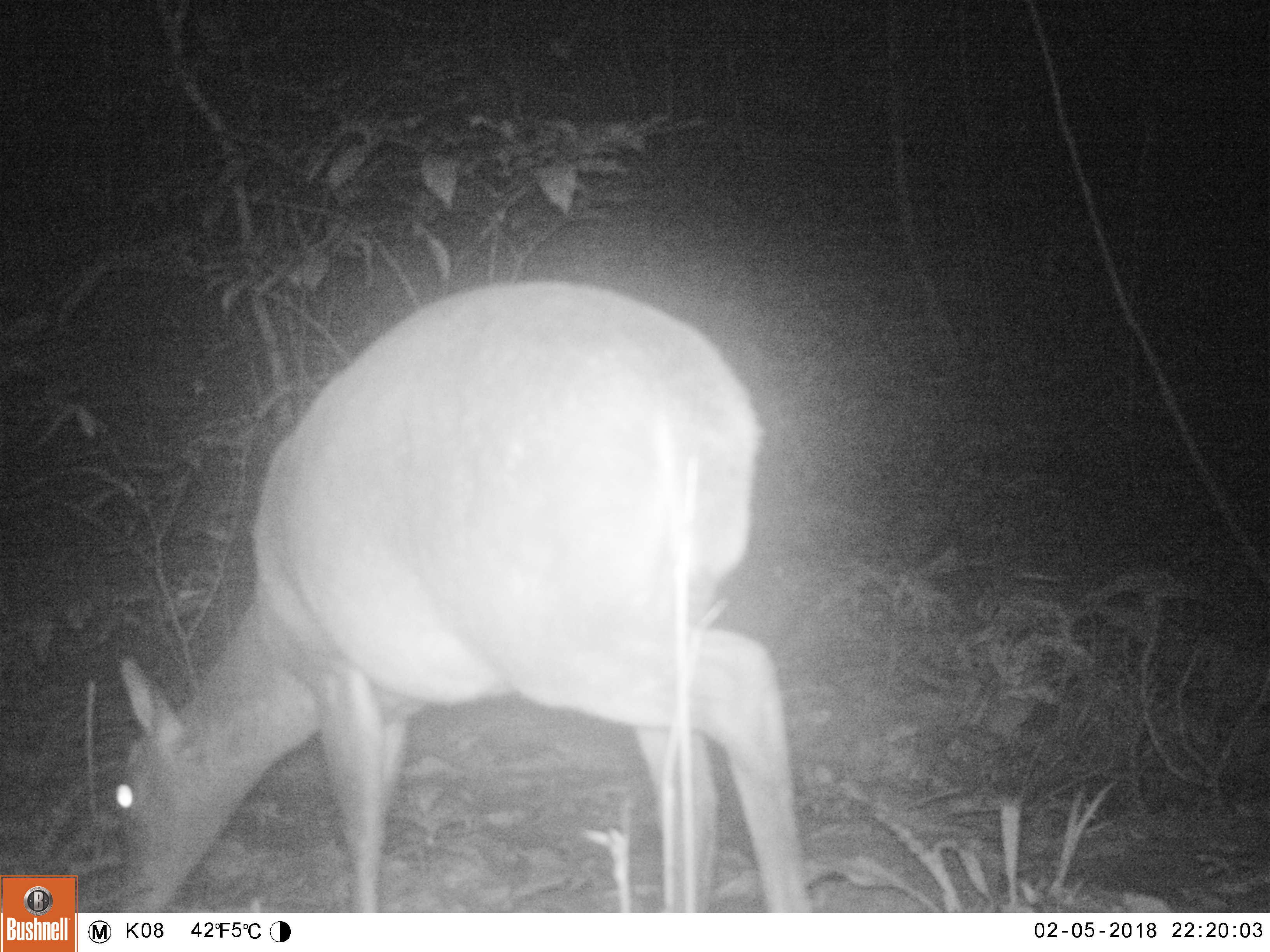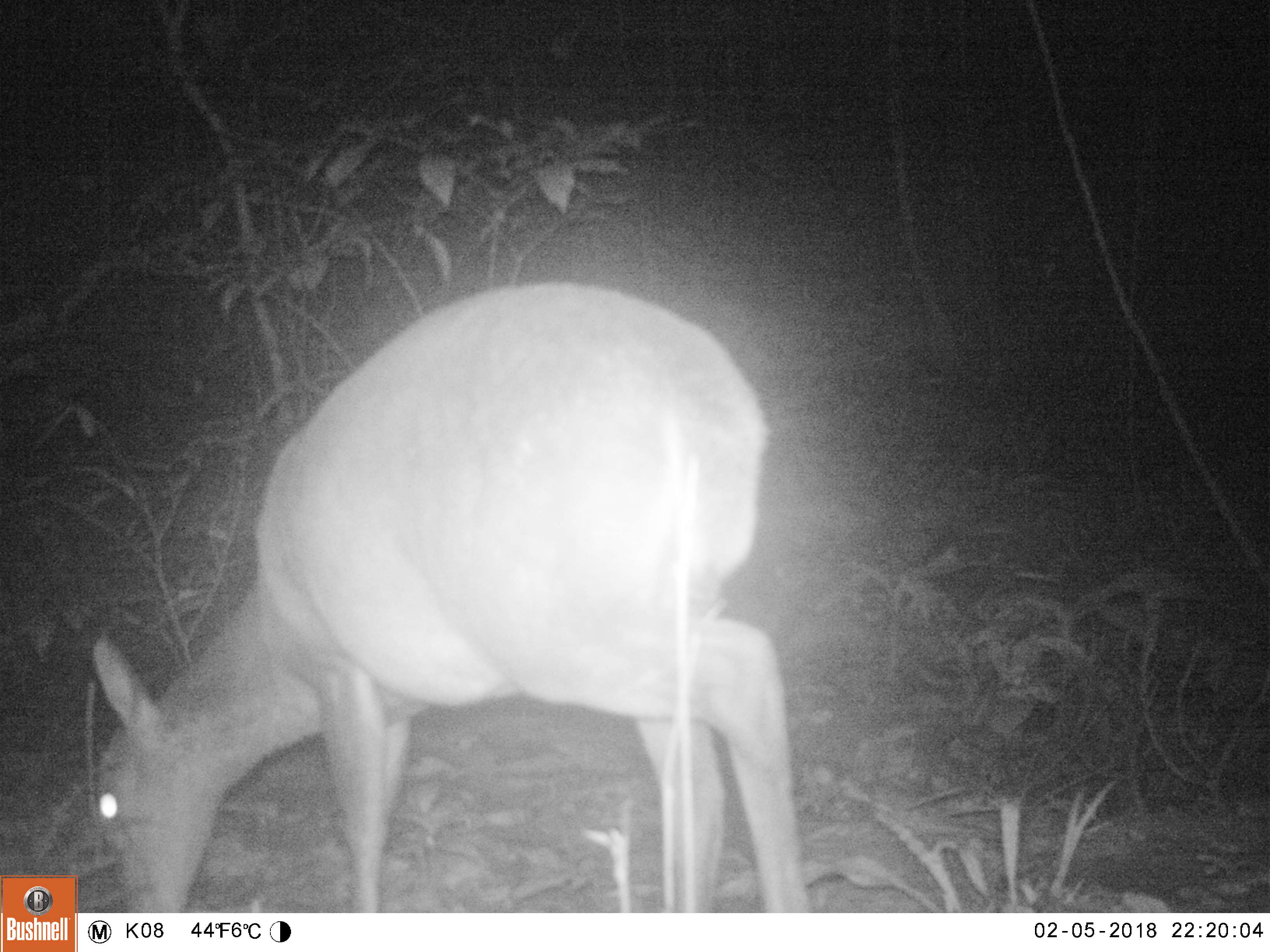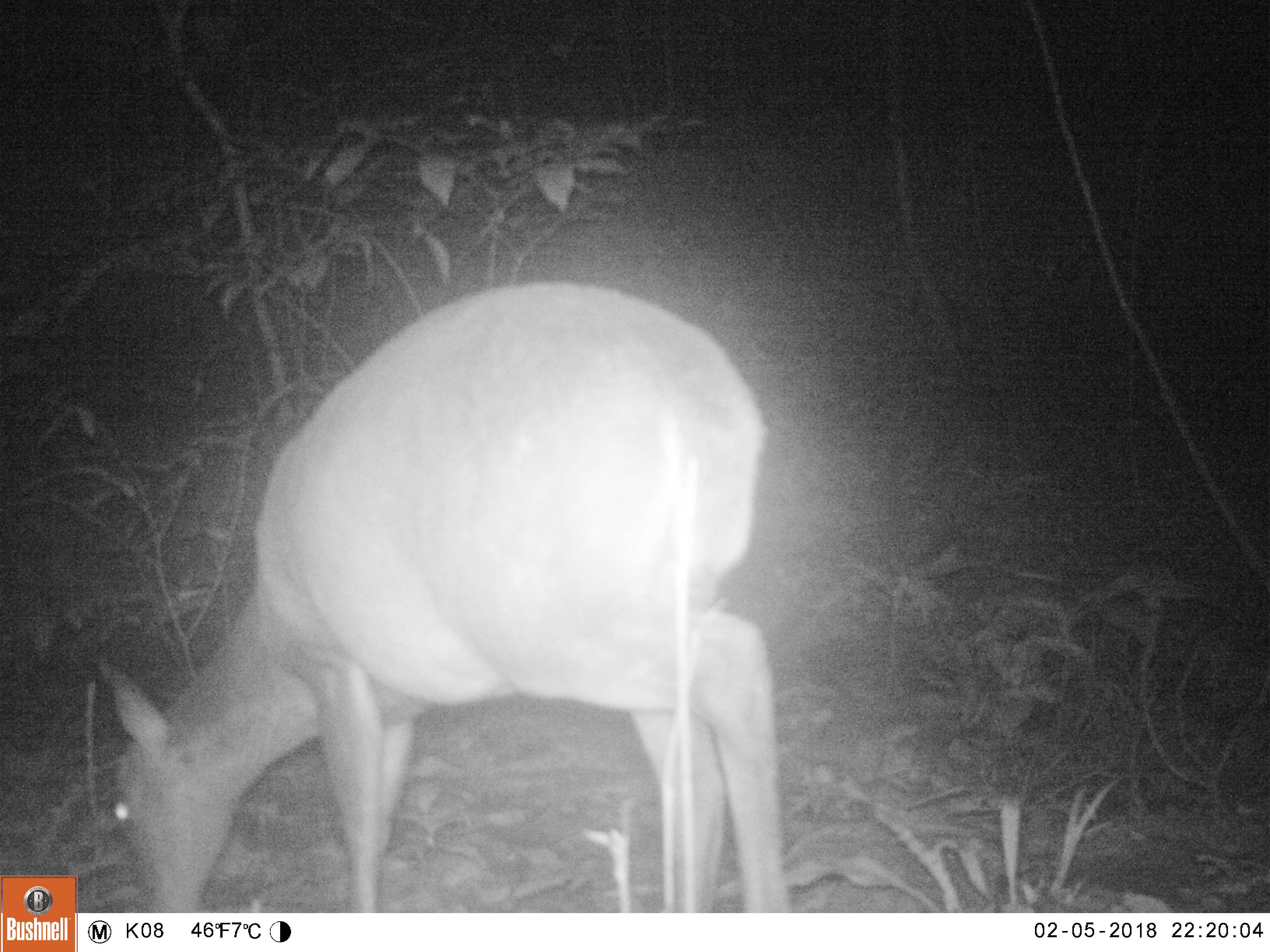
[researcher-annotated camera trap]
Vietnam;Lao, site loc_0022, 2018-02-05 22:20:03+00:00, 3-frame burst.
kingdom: Animalia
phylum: Chordata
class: Mammalia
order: Artiodactyla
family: Cervidae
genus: Muntiacus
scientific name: Muntiacus vuquangensis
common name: large-antlered muntjac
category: large antlered muntjac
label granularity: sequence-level